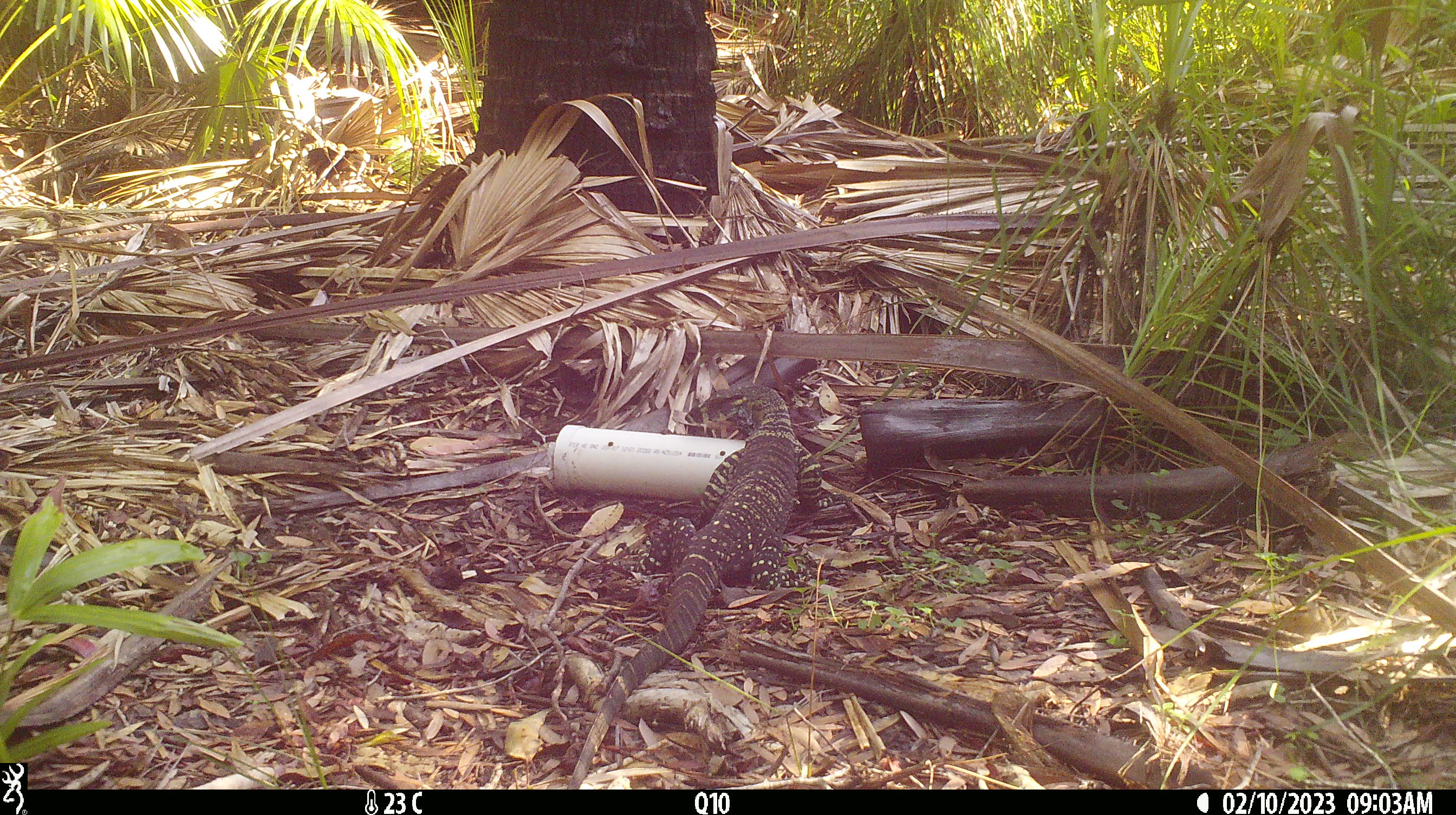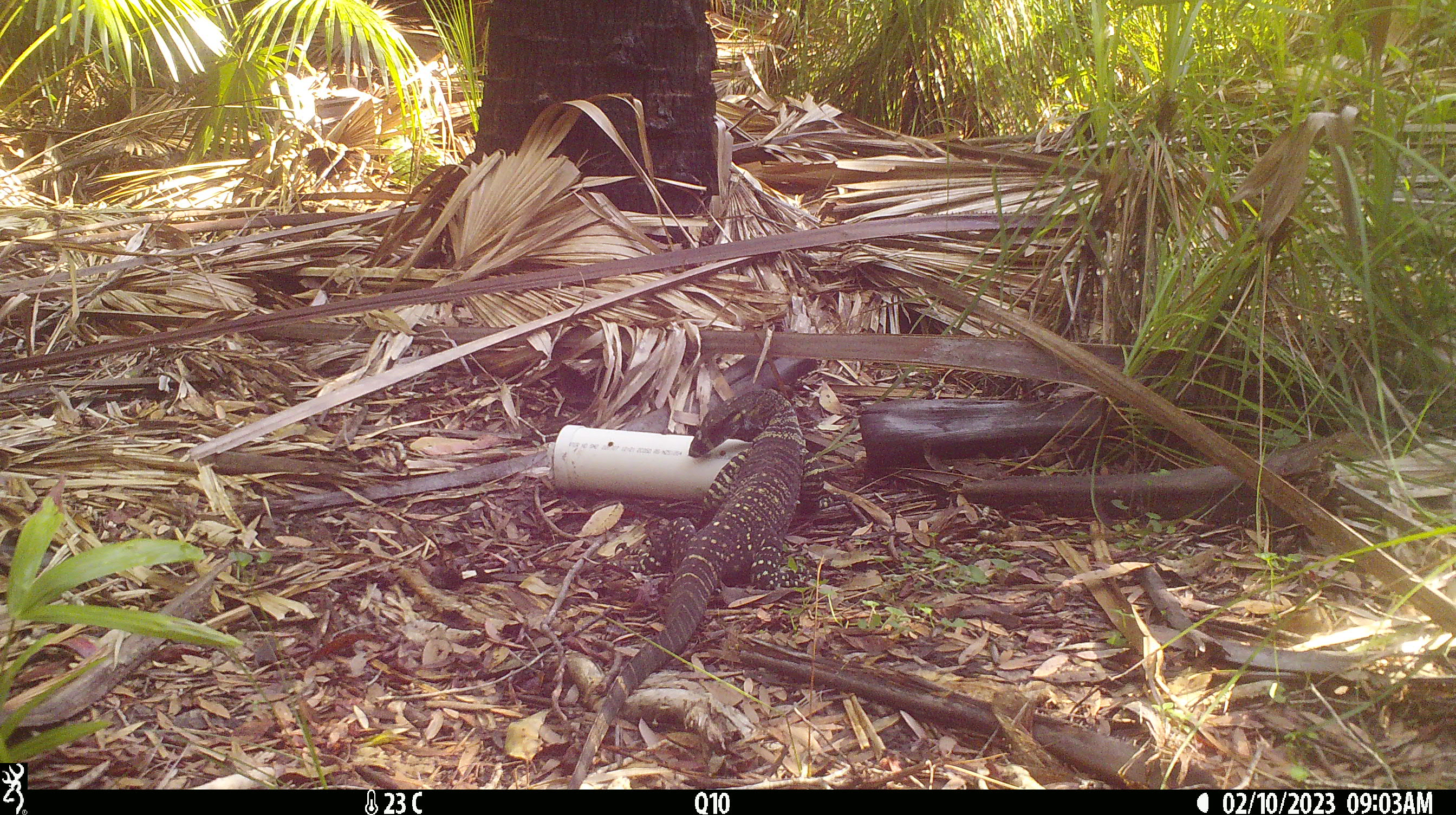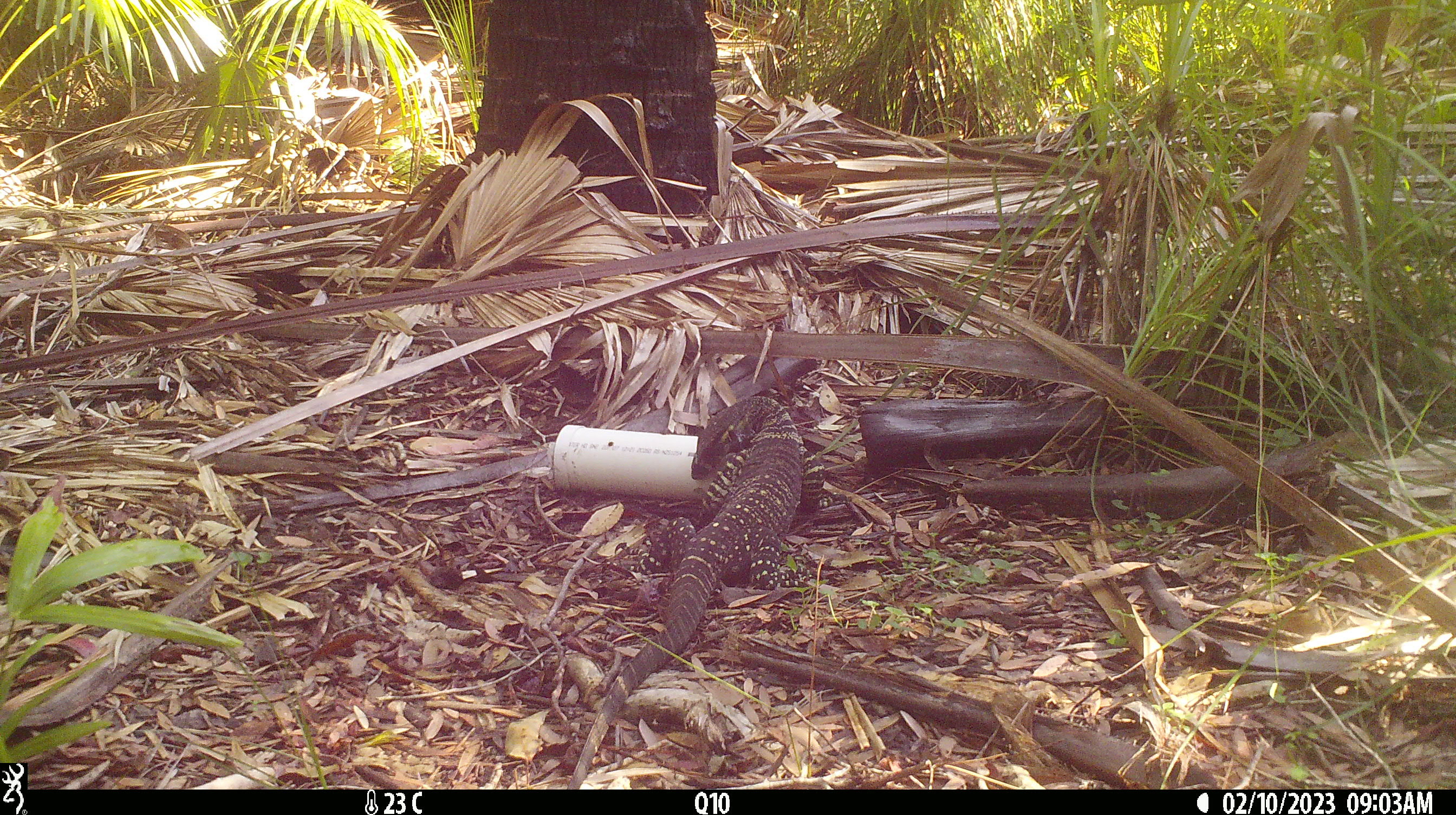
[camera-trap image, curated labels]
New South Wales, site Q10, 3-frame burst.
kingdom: Animalia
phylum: Chordata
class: Reptilia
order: Squamata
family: Varanidae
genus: Varanus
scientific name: Varanus varius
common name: lace monitor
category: goanna